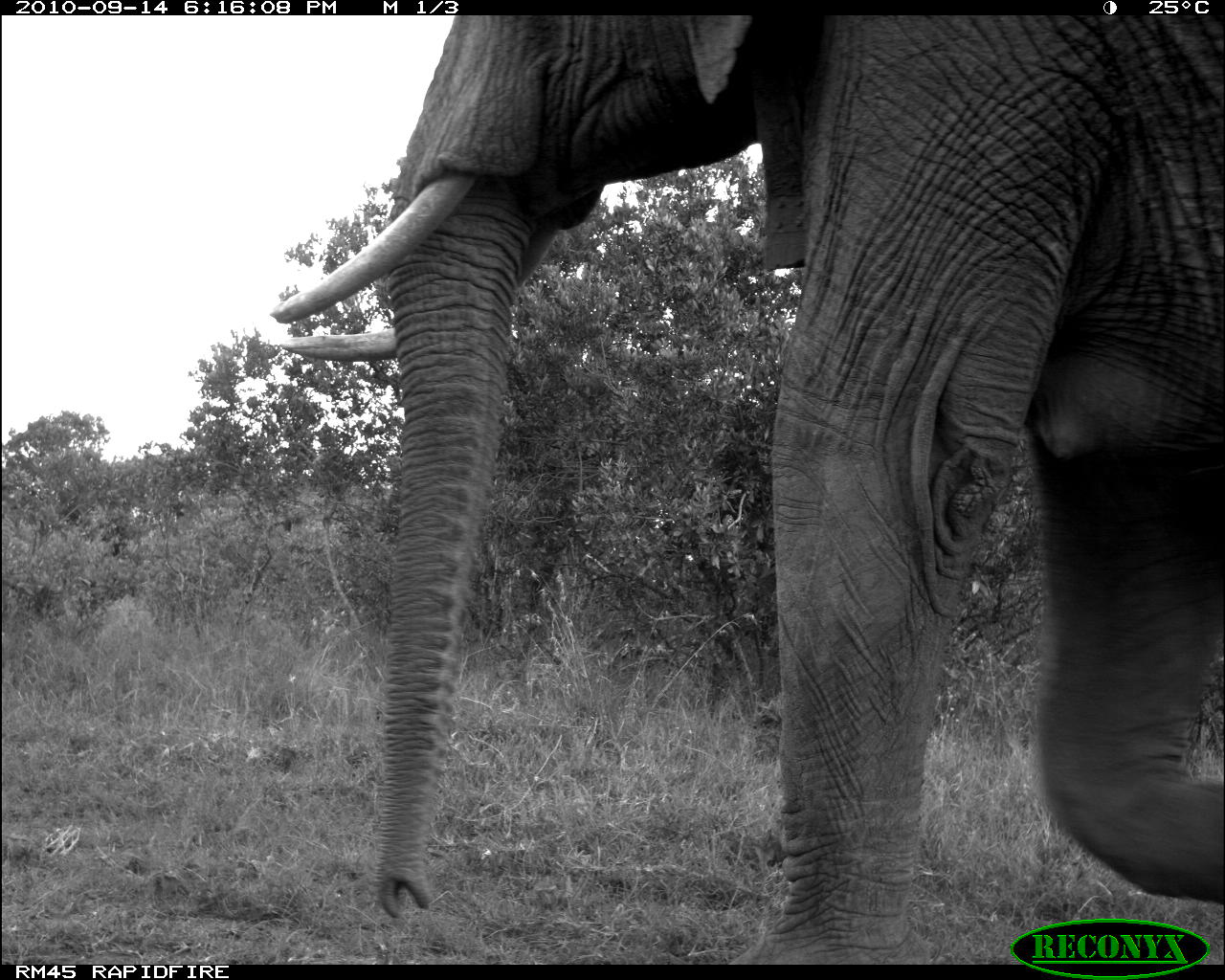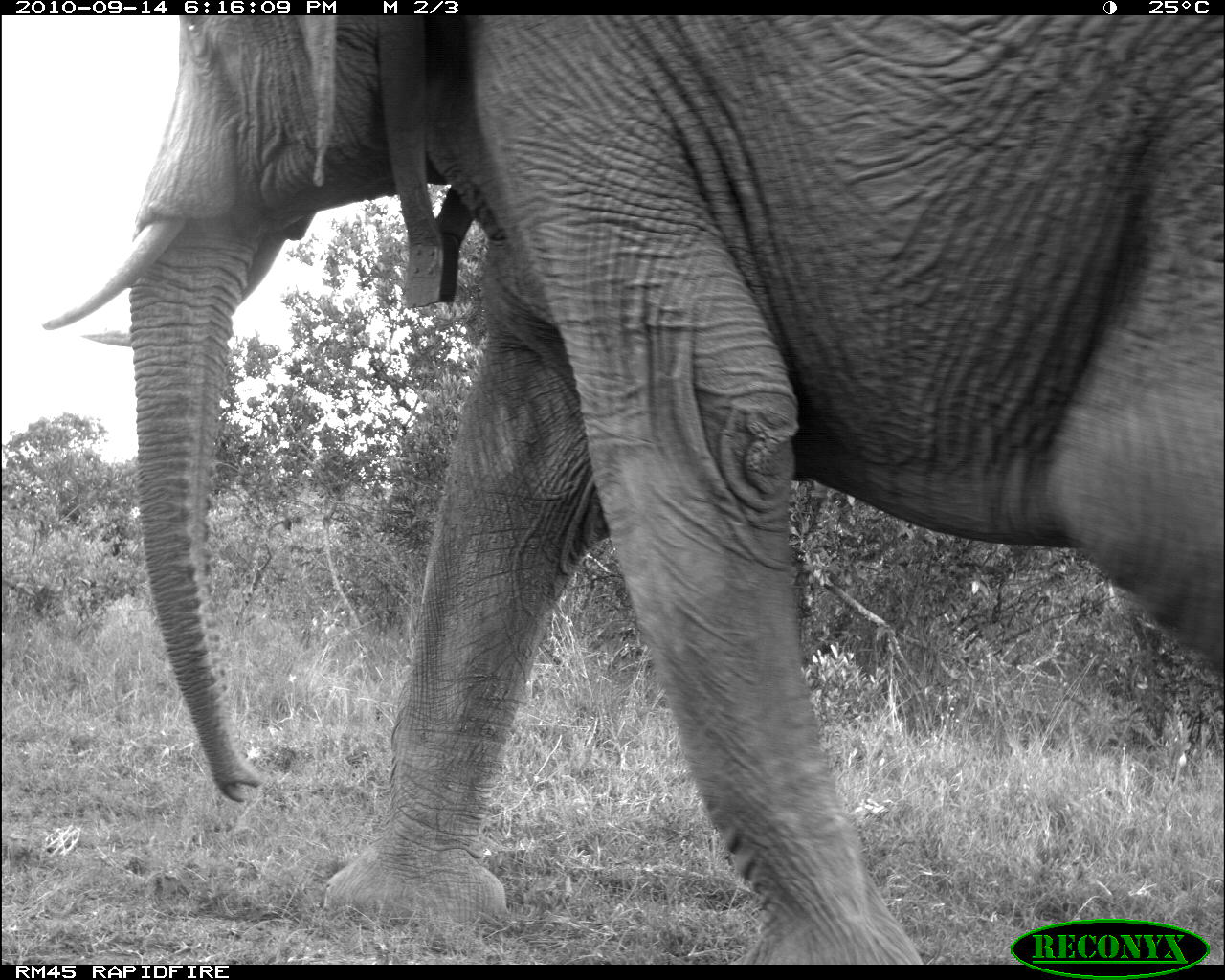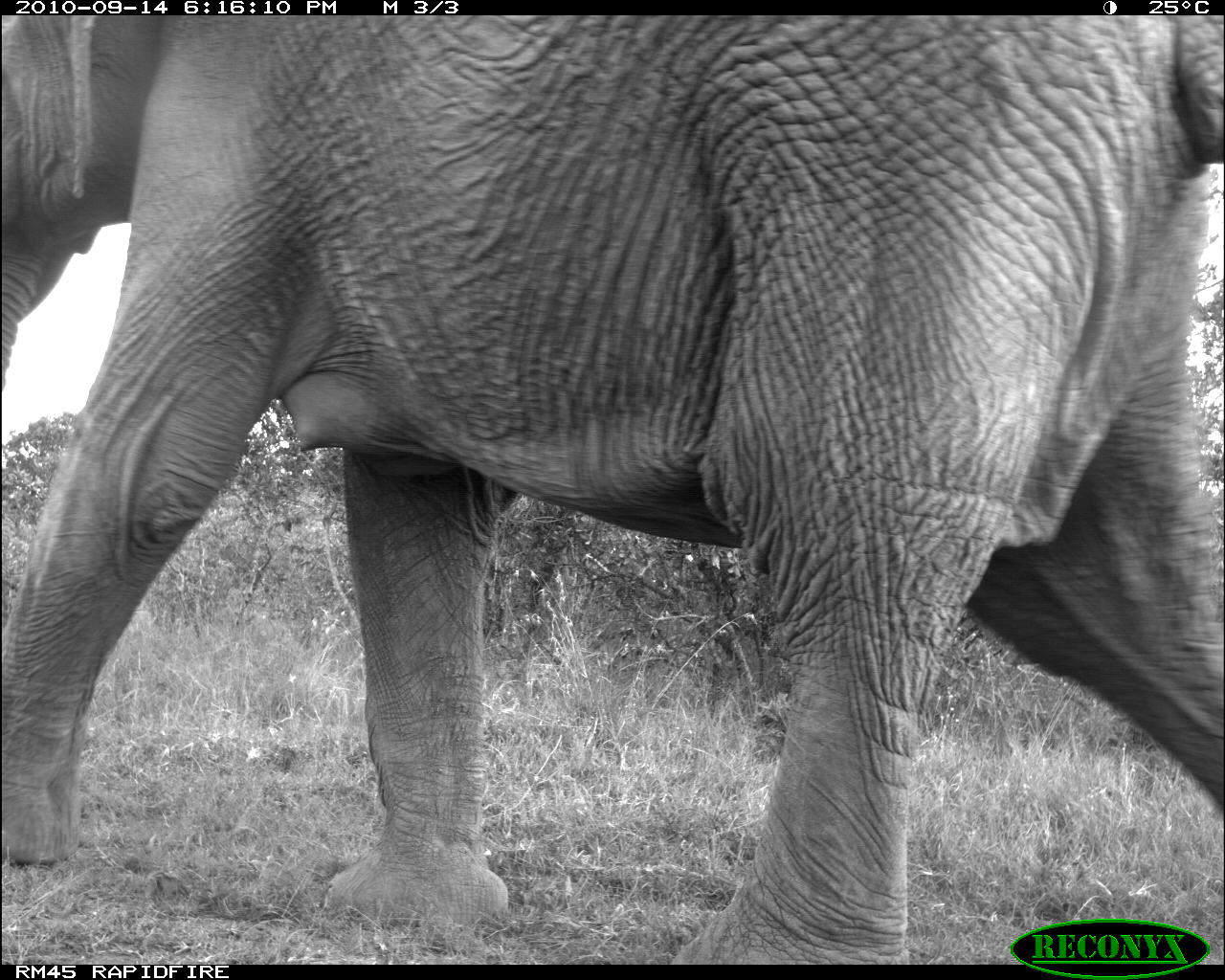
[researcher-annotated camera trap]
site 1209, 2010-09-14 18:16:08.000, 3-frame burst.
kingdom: Animalia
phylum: Chordata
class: Mammalia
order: Proboscidea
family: Elephantidae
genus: Loxodonta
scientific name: Loxodonta africana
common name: african bush elephant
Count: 1.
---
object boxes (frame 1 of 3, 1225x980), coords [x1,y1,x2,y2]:
loxodonta africana: [271,15,1225,964]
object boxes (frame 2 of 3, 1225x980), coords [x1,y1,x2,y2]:
loxodonta africana: [41,16,1220,964]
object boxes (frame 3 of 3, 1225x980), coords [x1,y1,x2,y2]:
loxodonta africana: [1,16,1220,965]